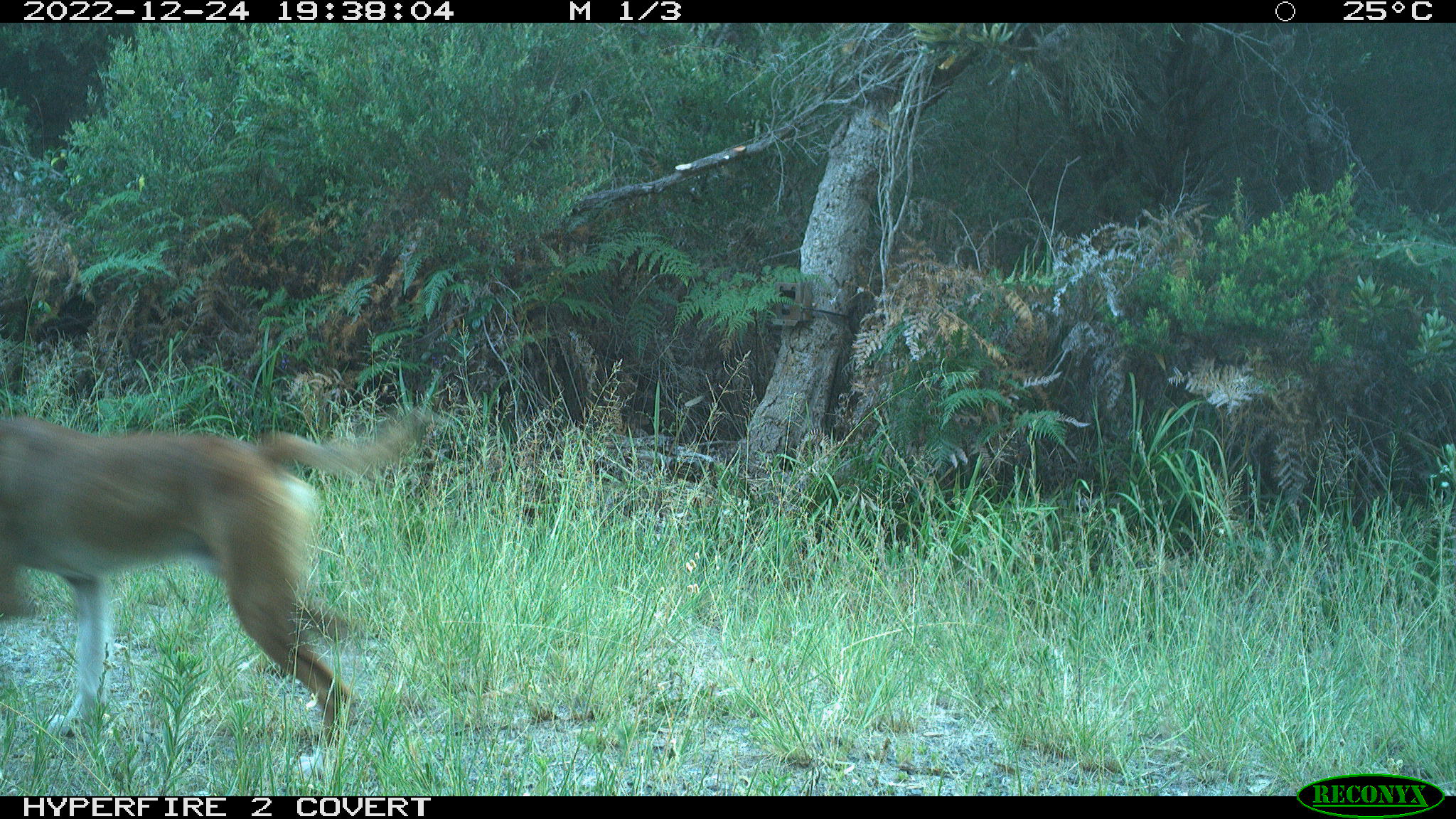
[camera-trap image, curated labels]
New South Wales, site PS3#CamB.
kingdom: Animalia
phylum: Chordata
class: Mammalia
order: Carnivora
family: Canidae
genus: Canis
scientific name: Canis familiaris dingo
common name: dingo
Dingo (Canis familiaris dingo).